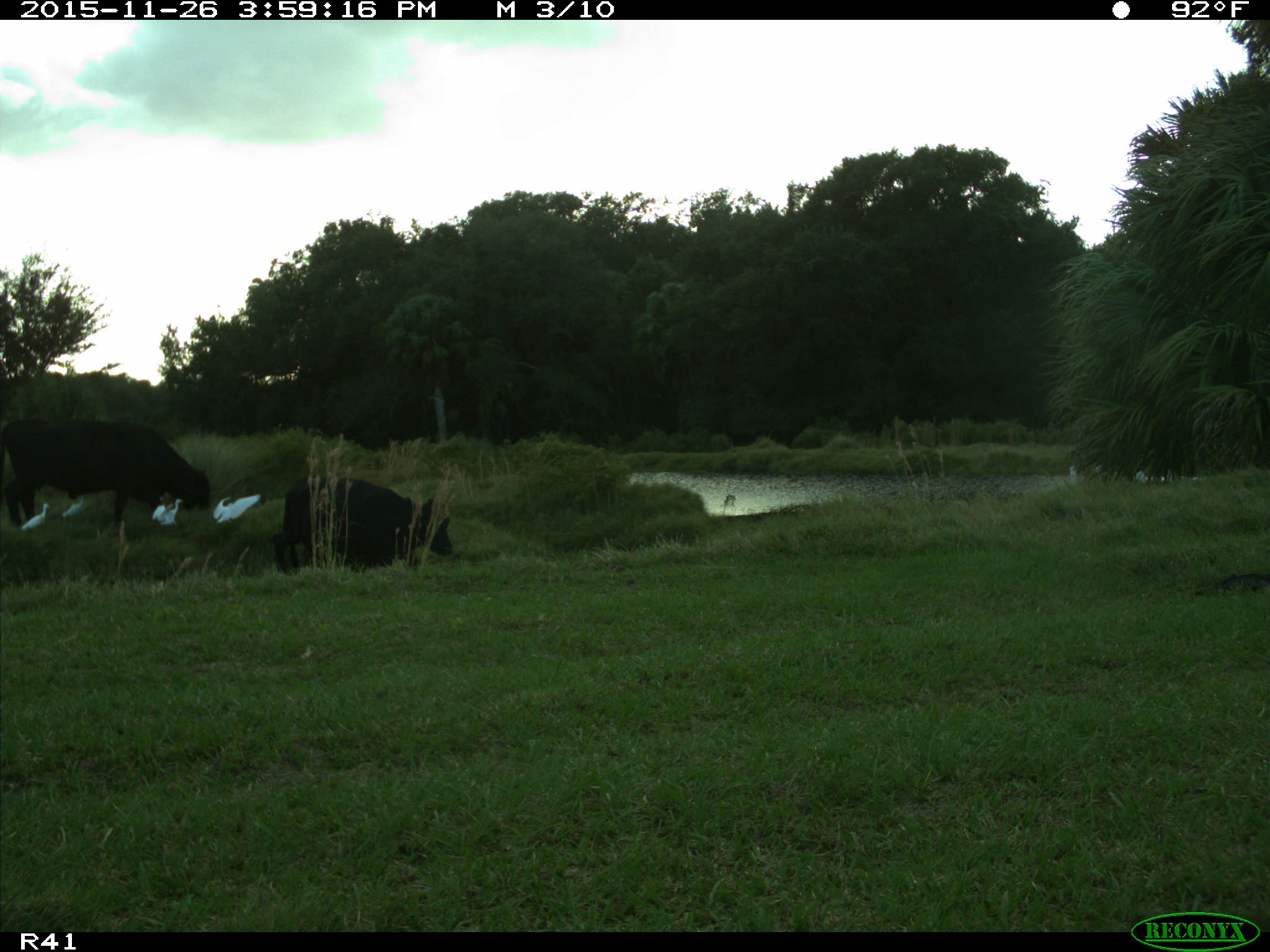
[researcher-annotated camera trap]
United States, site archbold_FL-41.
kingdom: Animalia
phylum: Chordata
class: Mammalia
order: Artiodactyla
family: Bovidae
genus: Bos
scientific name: Bos taurus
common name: domestic cow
Bos taurus (domestic cow).